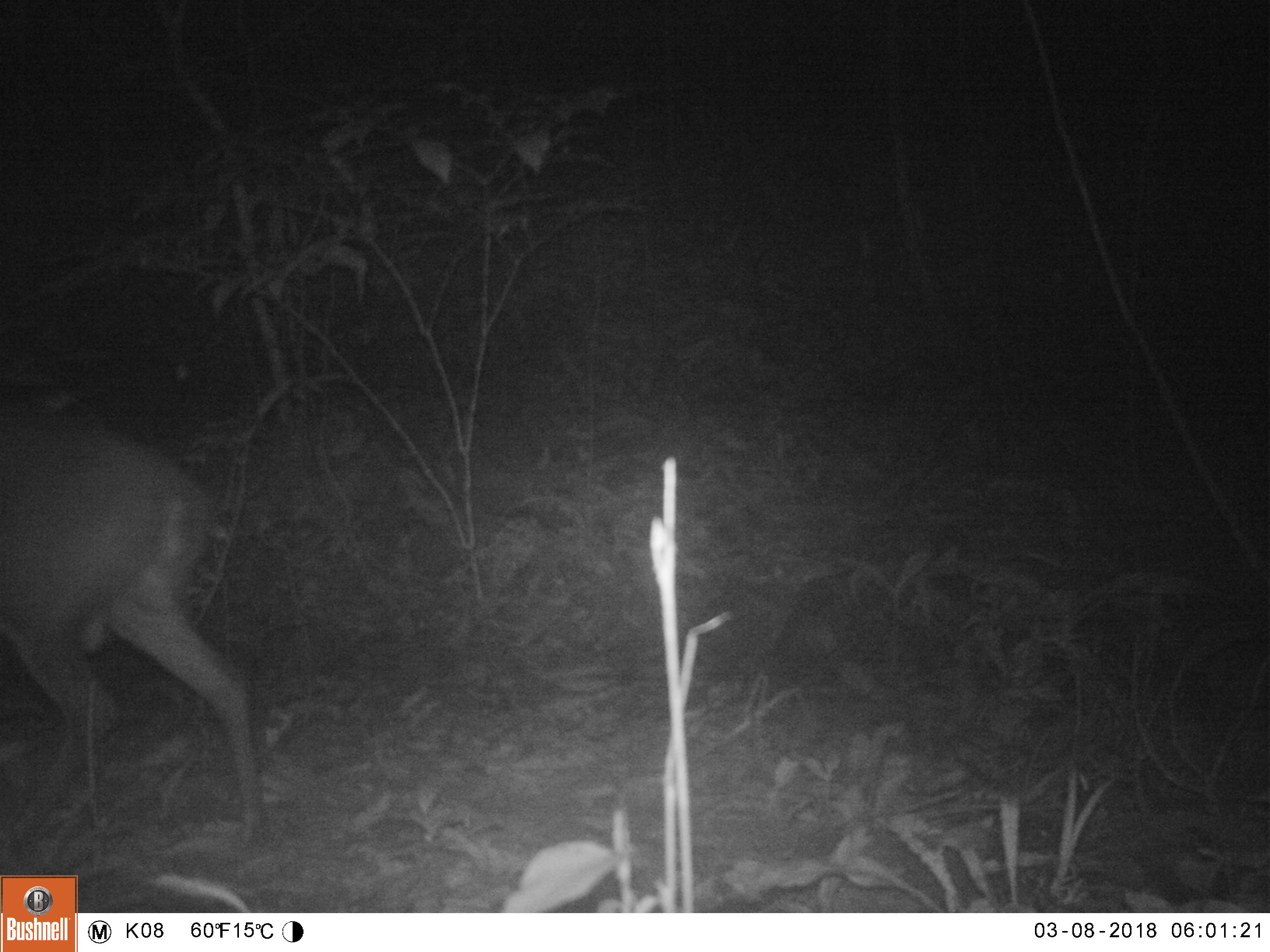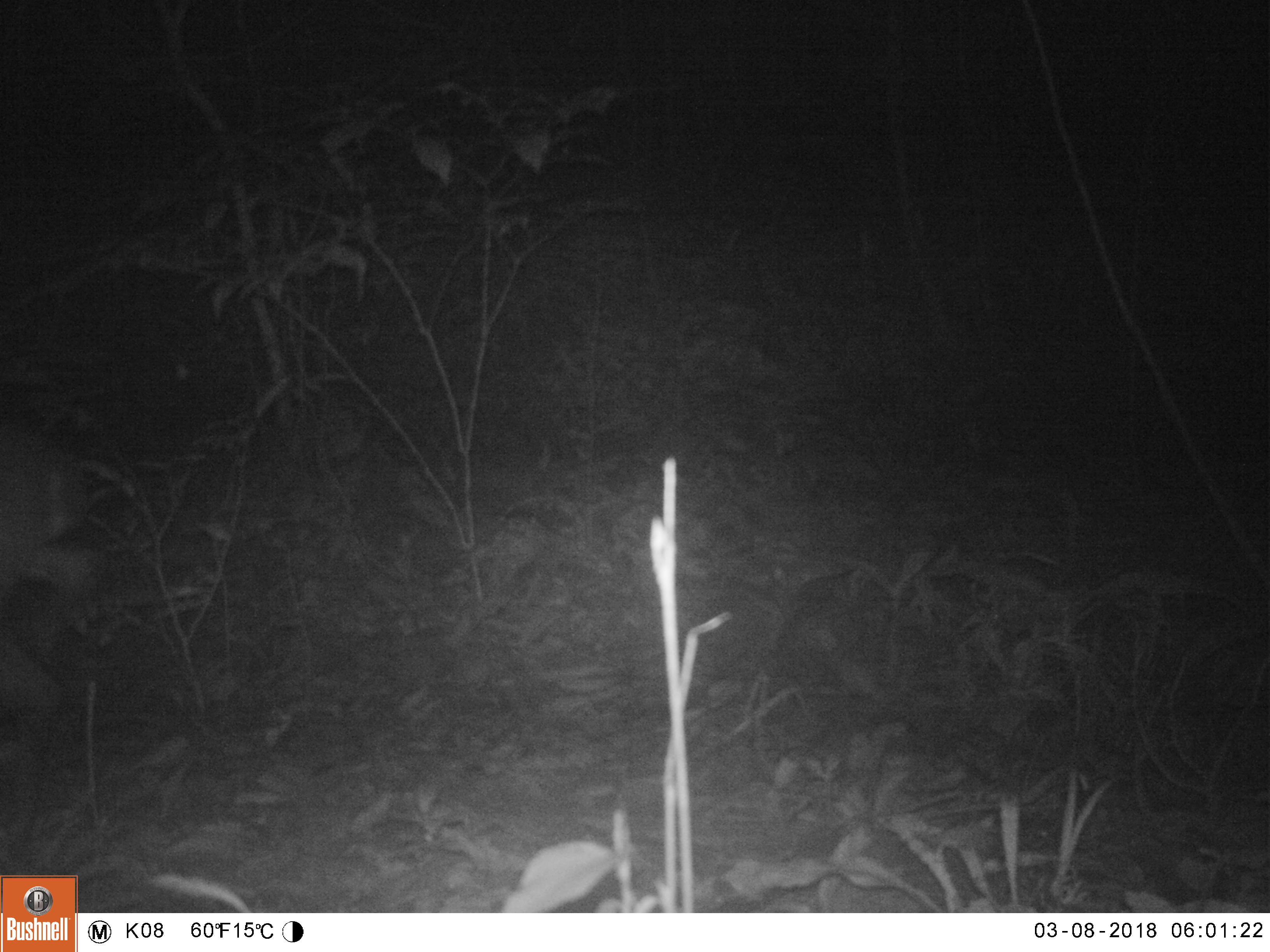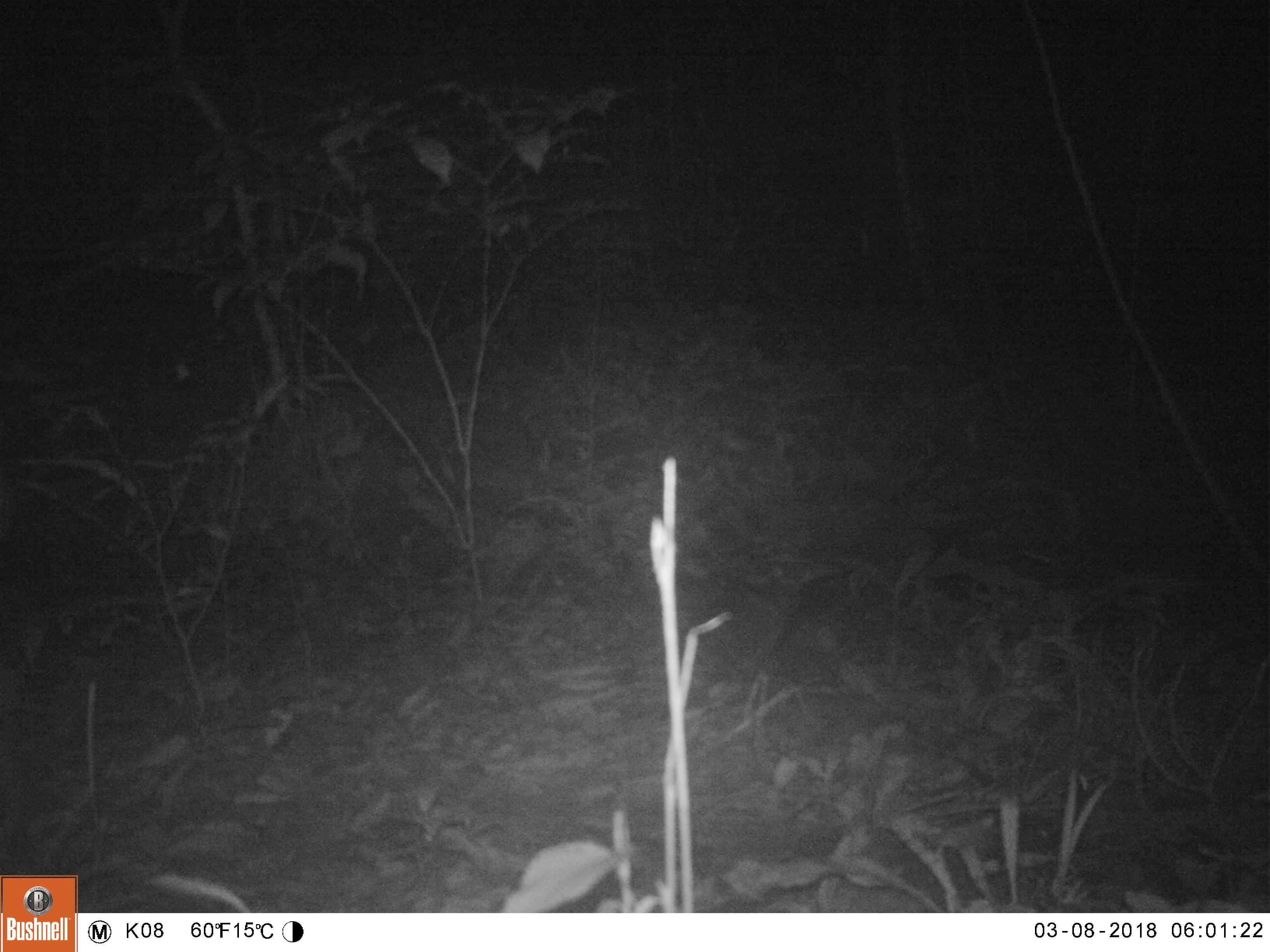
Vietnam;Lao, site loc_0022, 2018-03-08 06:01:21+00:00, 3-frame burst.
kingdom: Animalia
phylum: Chordata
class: Mammalia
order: Artiodactyla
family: Cervidae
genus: Muntiacus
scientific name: Muntiacus vuquangensis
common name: large-antlered muntjac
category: large antlered muntjac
Large antlered muntjac (large-antlered muntjac) (Muntiacus vuquangensis). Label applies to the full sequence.